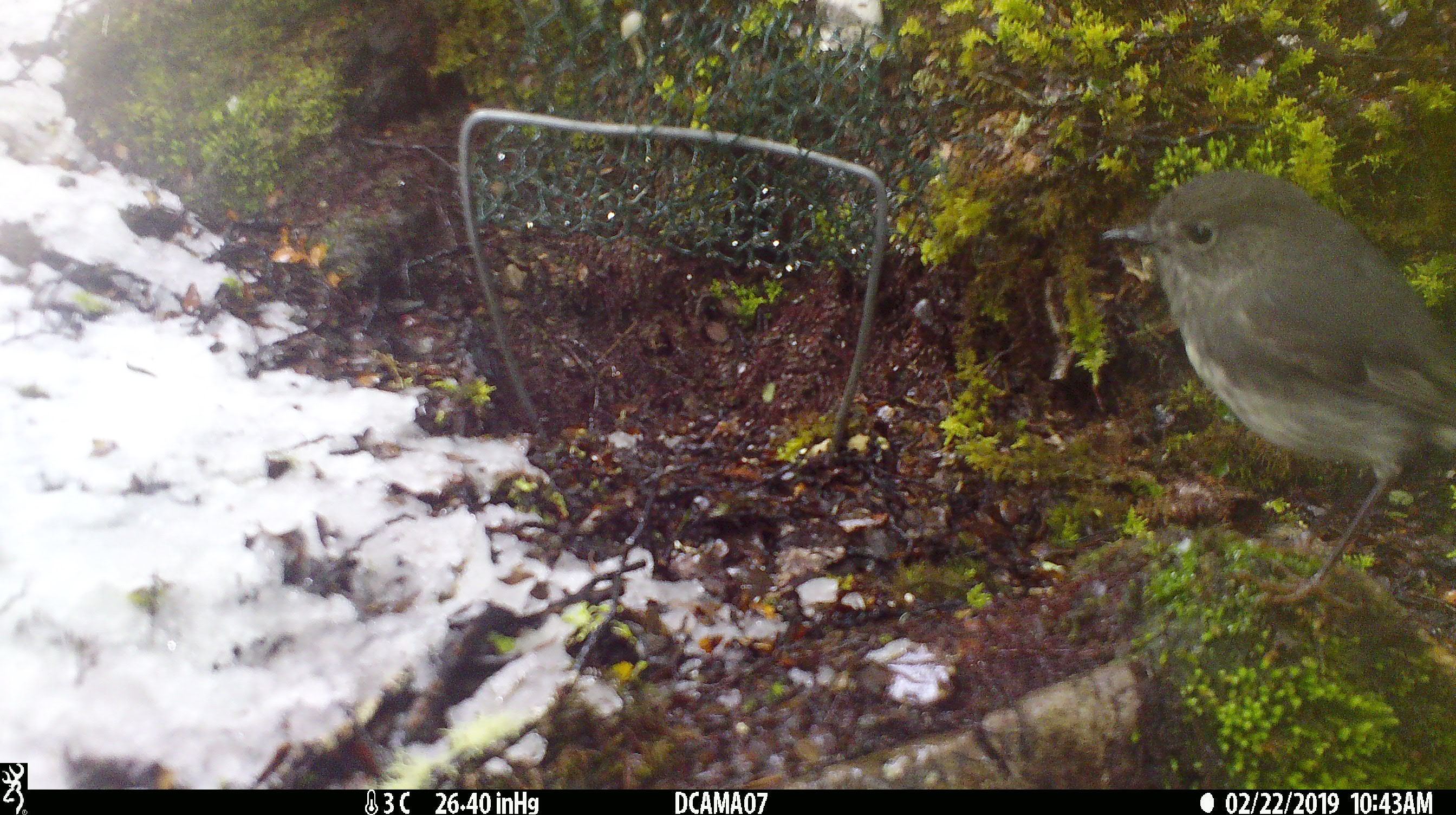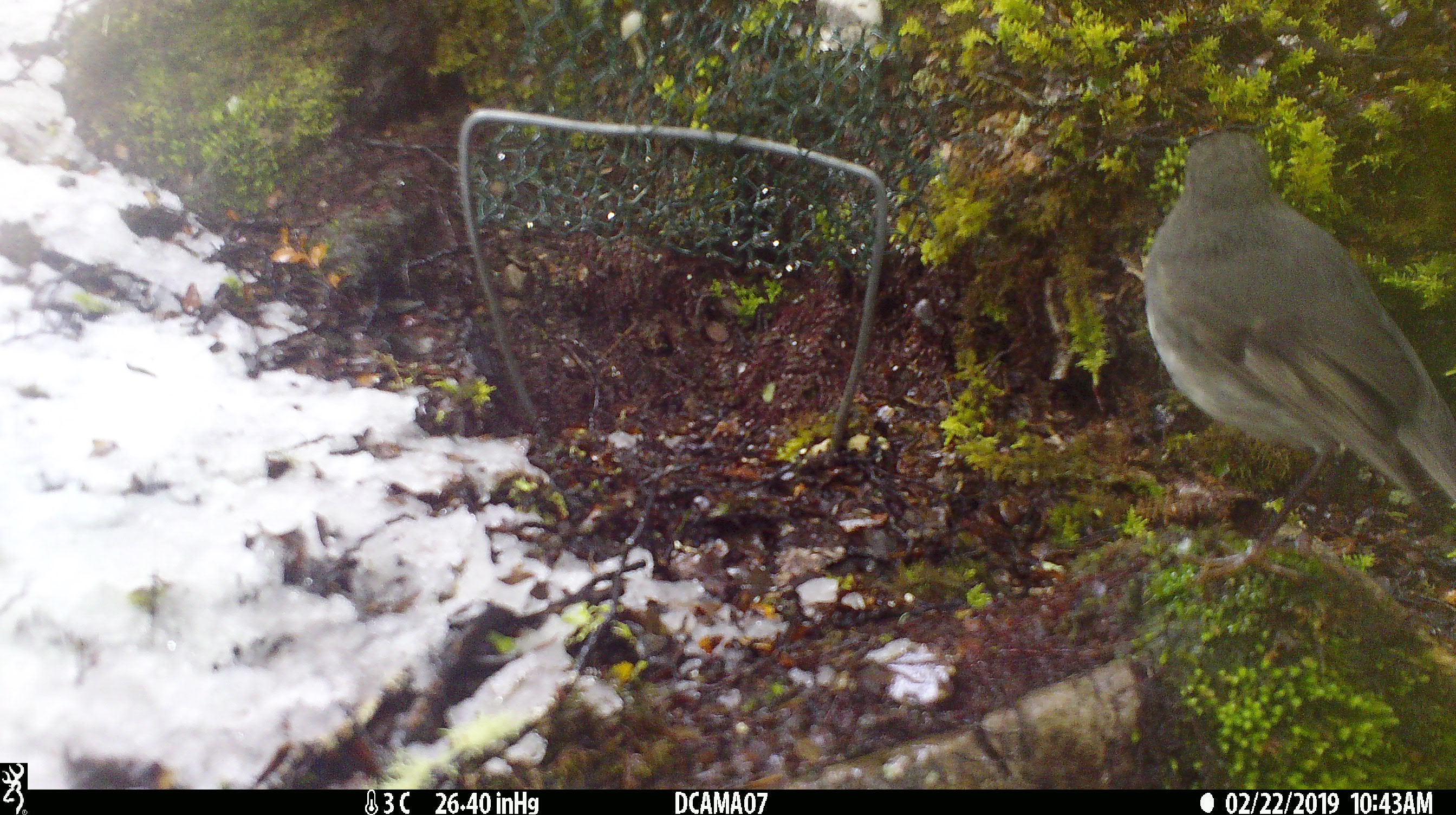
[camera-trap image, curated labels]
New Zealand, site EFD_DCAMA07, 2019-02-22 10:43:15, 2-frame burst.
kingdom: Animalia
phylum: Chordata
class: Aves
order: Passeriformes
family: Petroicidae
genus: Petroica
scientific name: Petroica australis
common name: new zealand robin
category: robin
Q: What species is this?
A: Robin (new zealand robin) (Petroica australis).